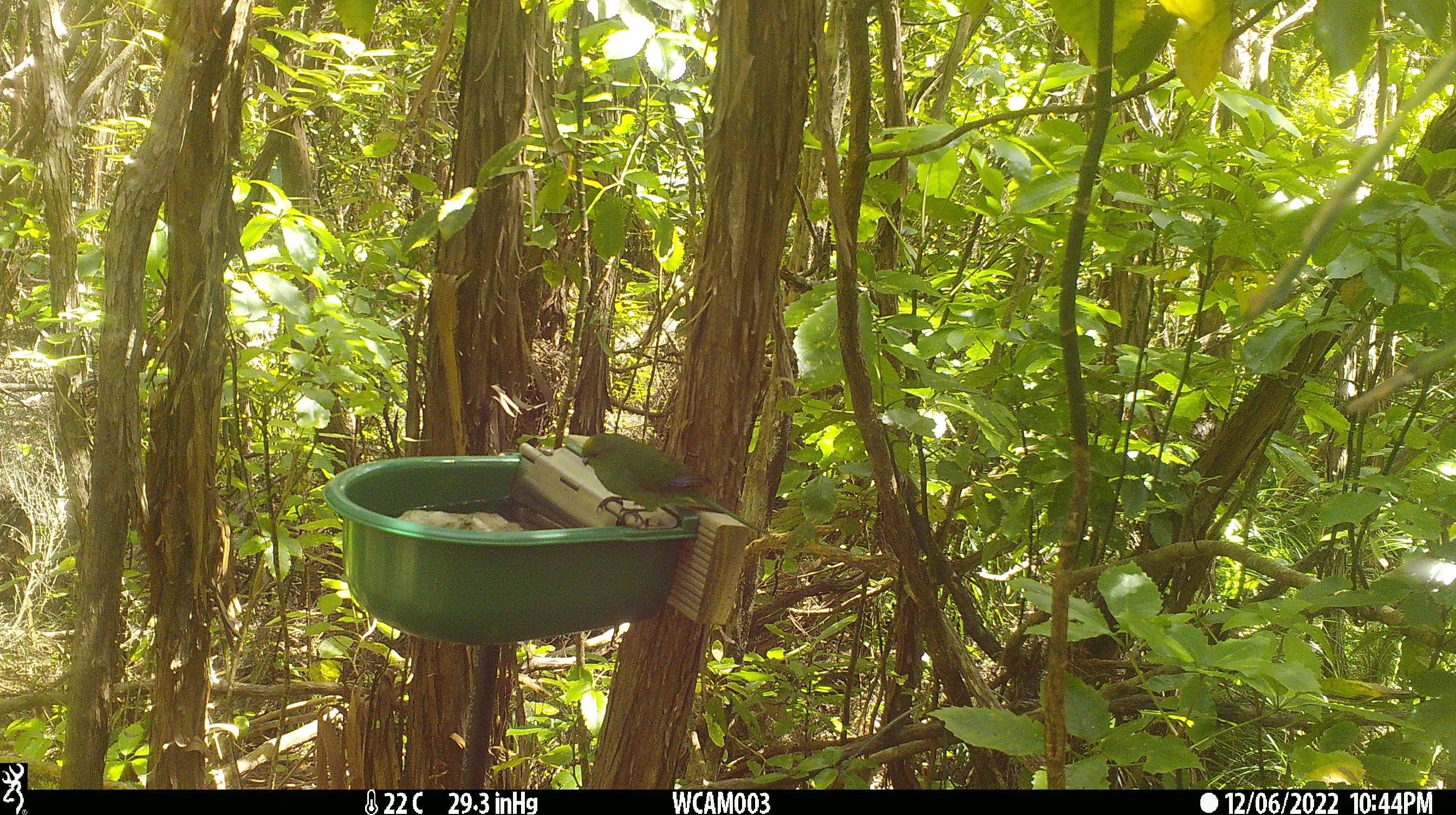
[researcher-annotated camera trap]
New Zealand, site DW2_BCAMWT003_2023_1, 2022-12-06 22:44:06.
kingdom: Animalia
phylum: Chordata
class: Aves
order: Psittaciformes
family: Psittaculidae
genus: Cyanoramphus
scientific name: Cyanoramphus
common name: parakeet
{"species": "parakeet (Cyanoramphus)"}